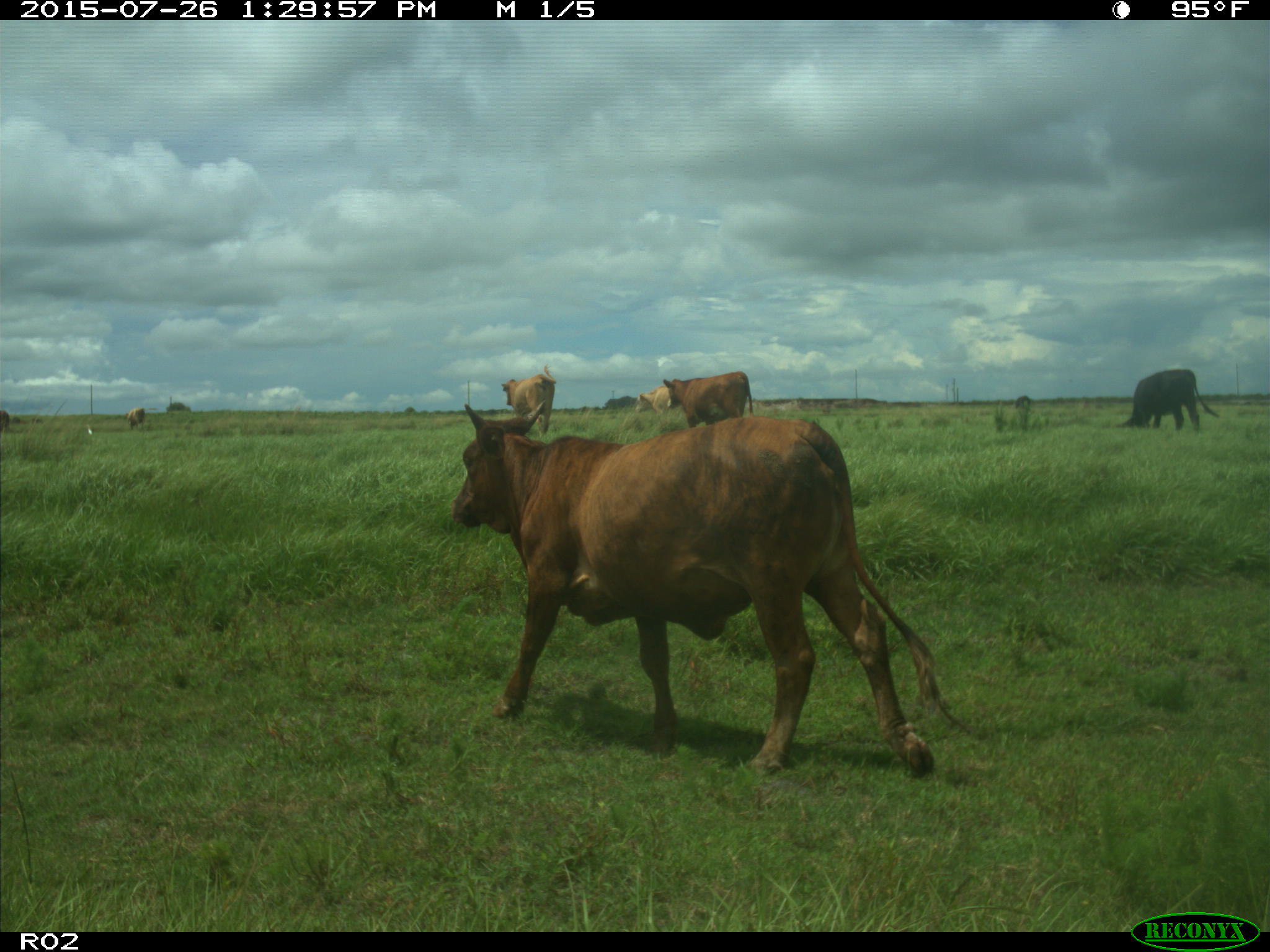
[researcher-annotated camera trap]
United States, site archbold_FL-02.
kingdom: Animalia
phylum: Chordata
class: Mammalia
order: Artiodactyla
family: Bovidae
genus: Bos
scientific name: Bos taurus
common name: domestic cow